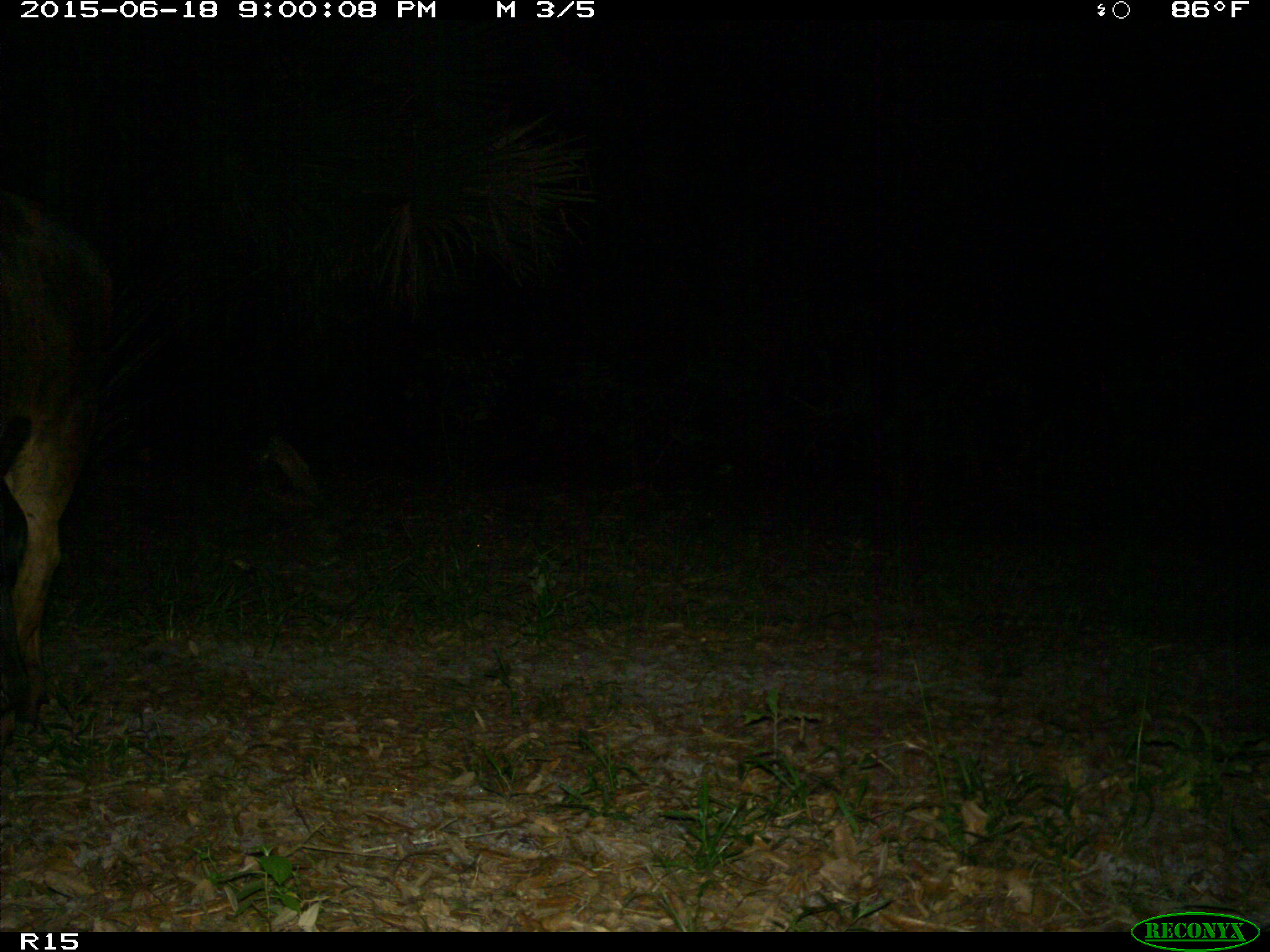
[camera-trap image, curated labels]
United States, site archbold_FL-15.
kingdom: Animalia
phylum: Chordata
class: Mammalia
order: Artiodactyla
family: Bovidae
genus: Bos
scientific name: Bos taurus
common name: domestic cow